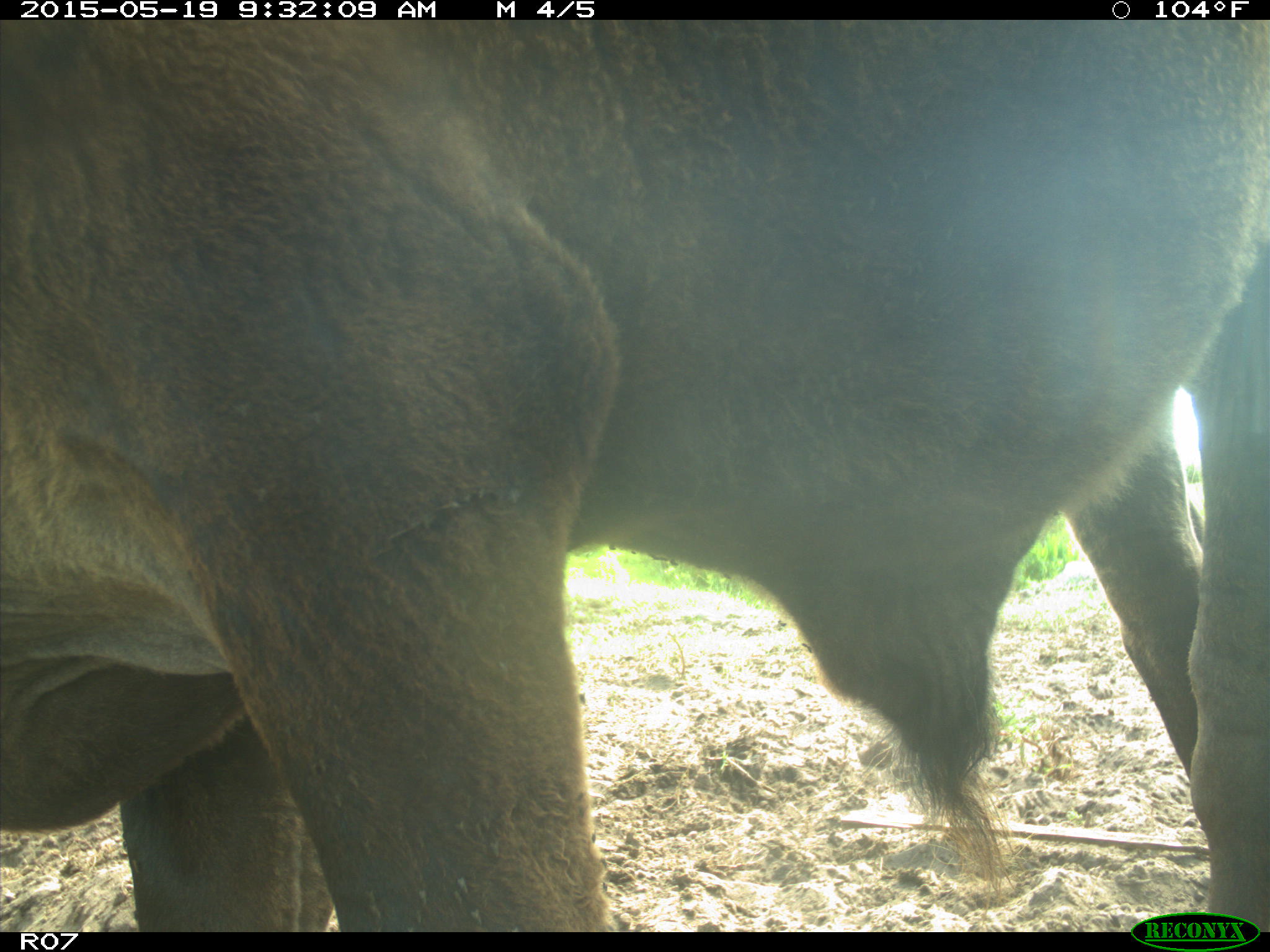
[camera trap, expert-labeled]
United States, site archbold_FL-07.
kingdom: Animalia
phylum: Chordata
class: Mammalia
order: Artiodactyla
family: Bovidae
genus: Bos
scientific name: Bos taurus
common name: domestic cow